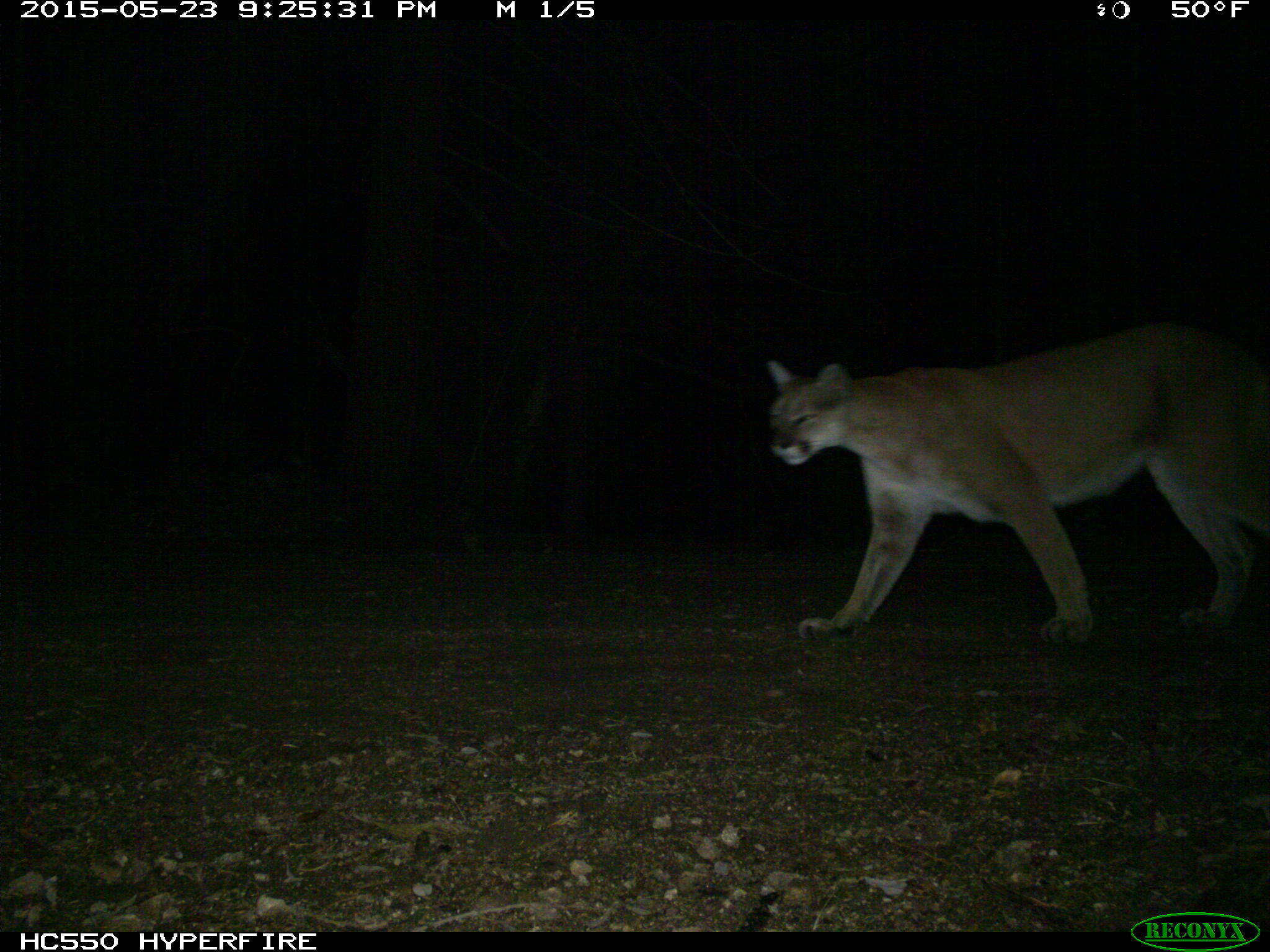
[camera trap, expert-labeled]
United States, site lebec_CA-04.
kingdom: Animalia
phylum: Chordata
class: Mammalia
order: Carnivora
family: Felidae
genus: Puma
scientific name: Puma concolor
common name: mountain lion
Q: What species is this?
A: Puma concolor (mountain lion).